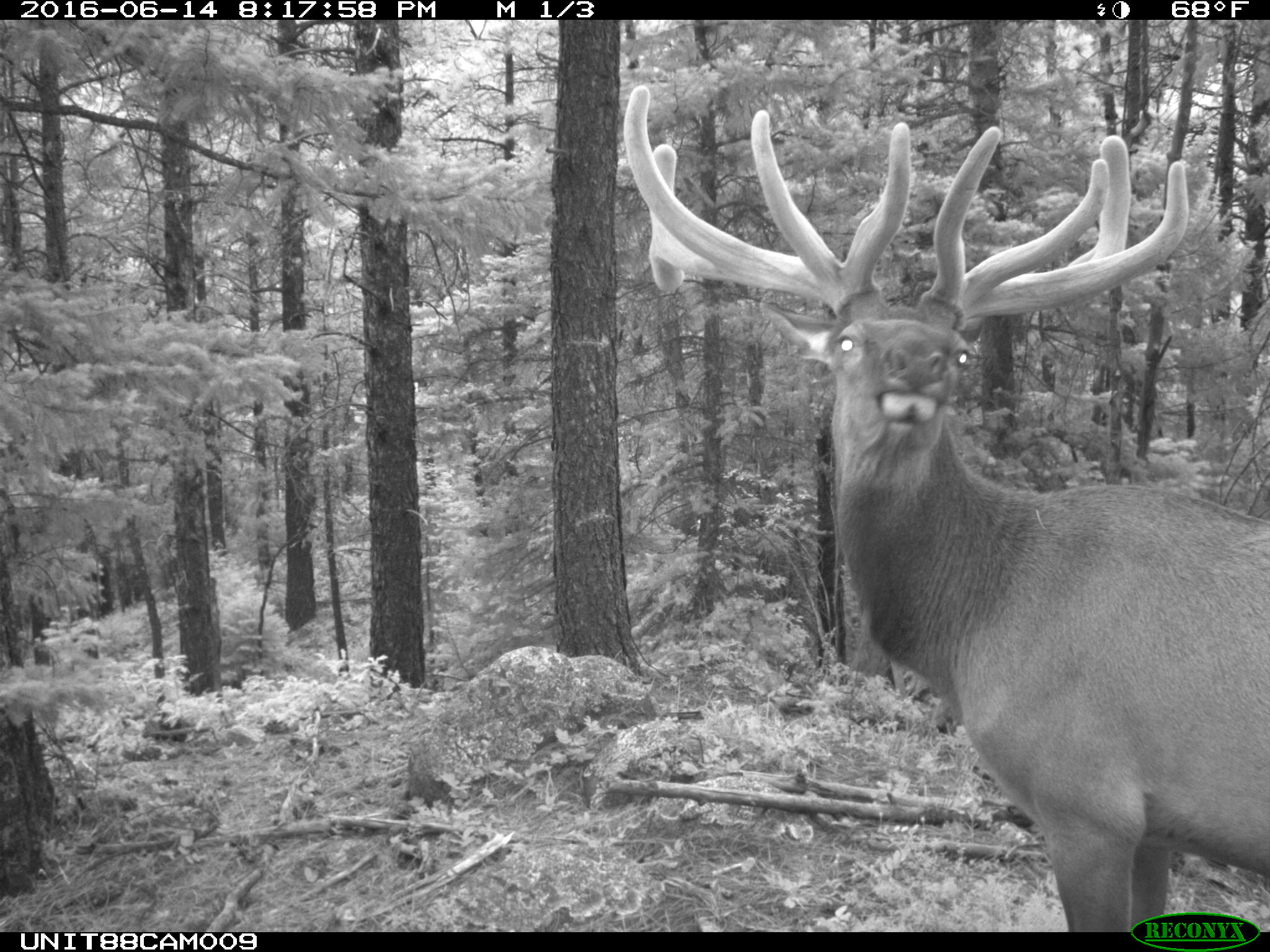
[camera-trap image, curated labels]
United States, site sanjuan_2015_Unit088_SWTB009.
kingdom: Animalia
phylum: Chordata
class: Mammalia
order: Artiodactyla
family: Cervidae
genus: Cervus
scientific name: Cervus elaphus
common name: red deer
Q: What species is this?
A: Cervus elaphus (red deer).